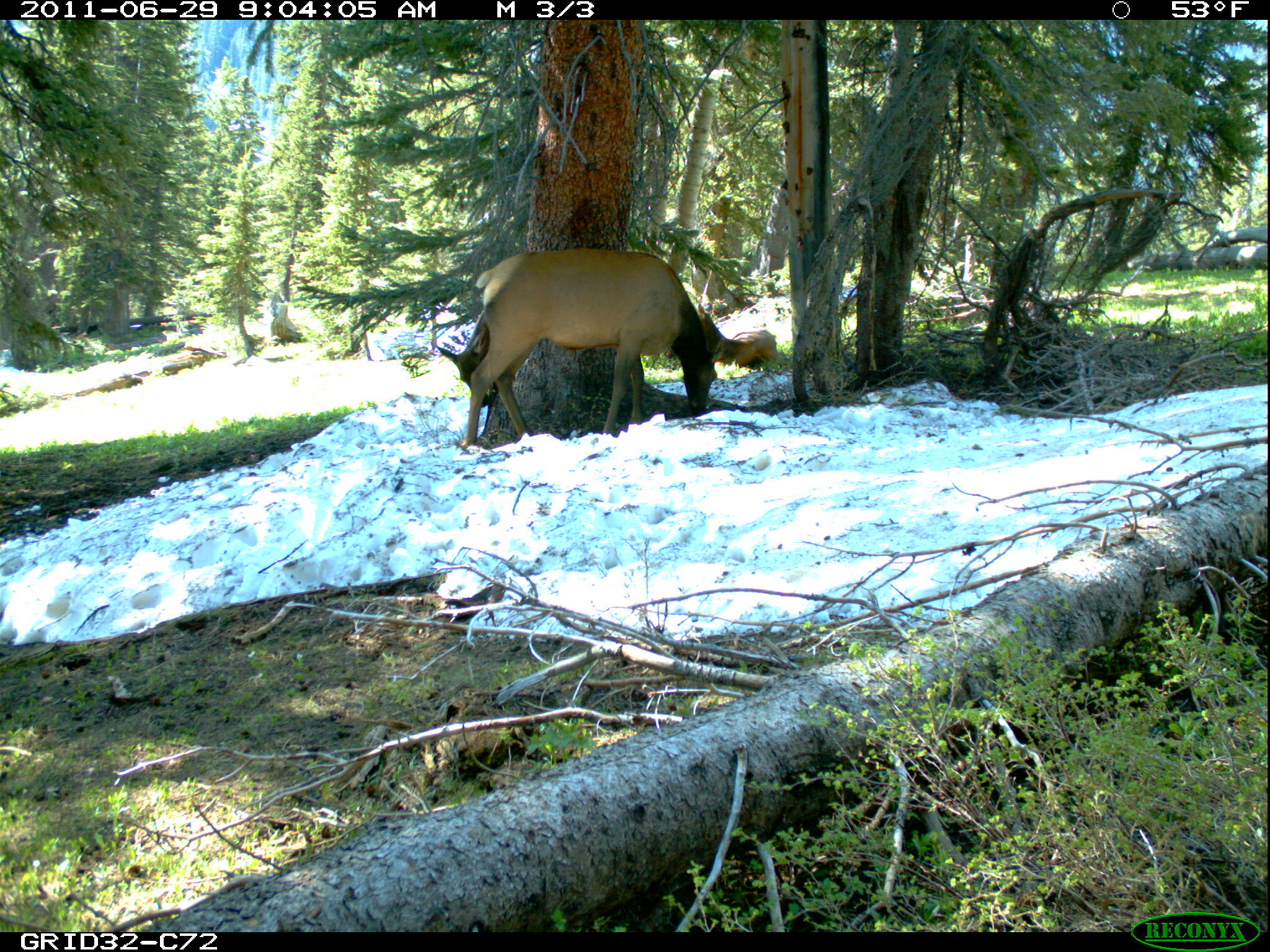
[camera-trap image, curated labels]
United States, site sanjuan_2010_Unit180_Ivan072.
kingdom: Animalia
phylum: Chordata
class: Mammalia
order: Artiodactyla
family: Cervidae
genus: Cervus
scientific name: Cervus elaphus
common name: red deer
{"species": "Cervus elaphus (red deer)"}